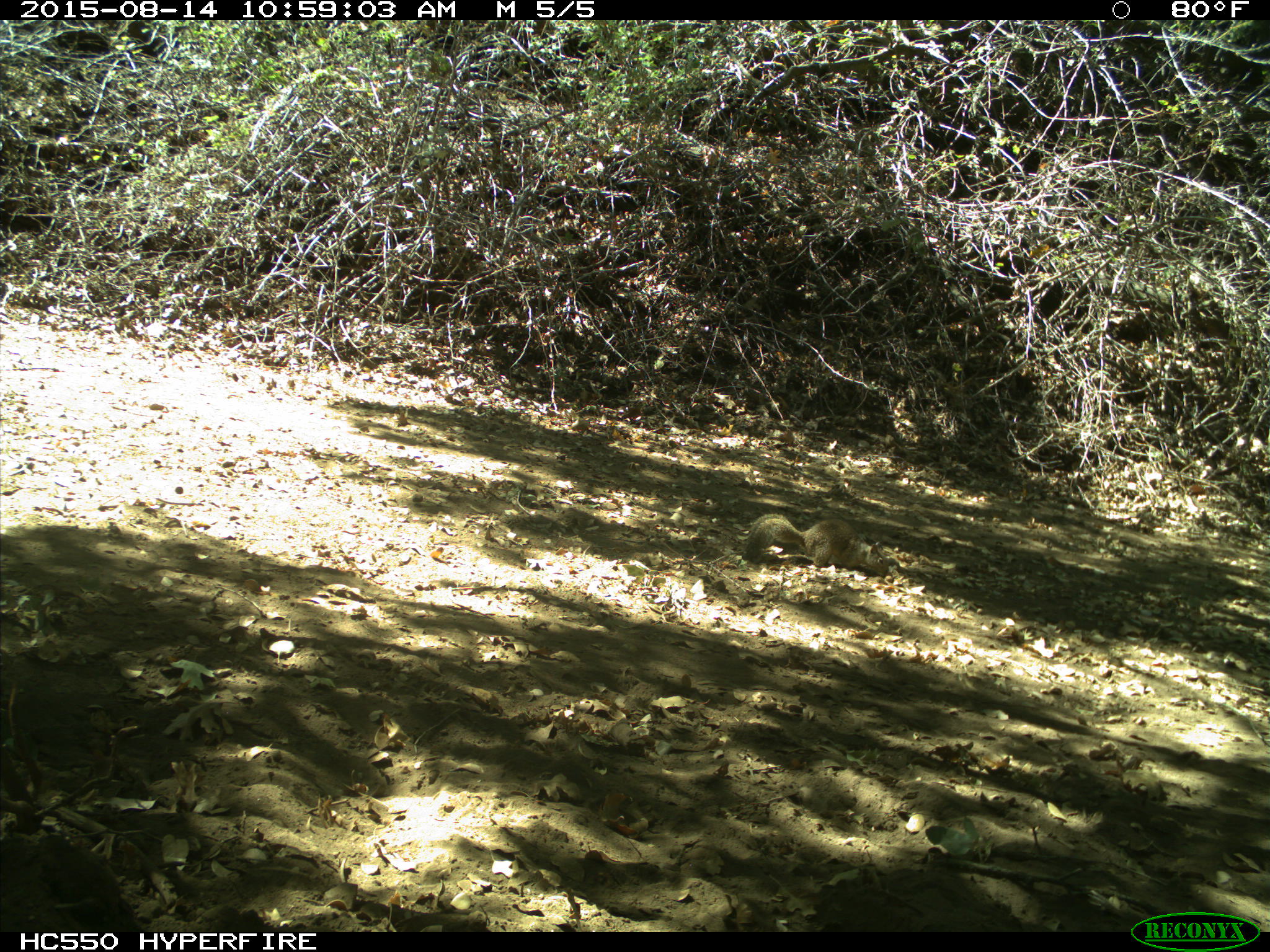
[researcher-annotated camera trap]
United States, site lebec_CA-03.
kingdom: Animalia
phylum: Chordata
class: Mammalia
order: Rodentia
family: Sciuridae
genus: Otospermophilus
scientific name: Otospermophilus beecheyi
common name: california ground squirrel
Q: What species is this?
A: Otospermophilus beecheyi (california ground squirrel).